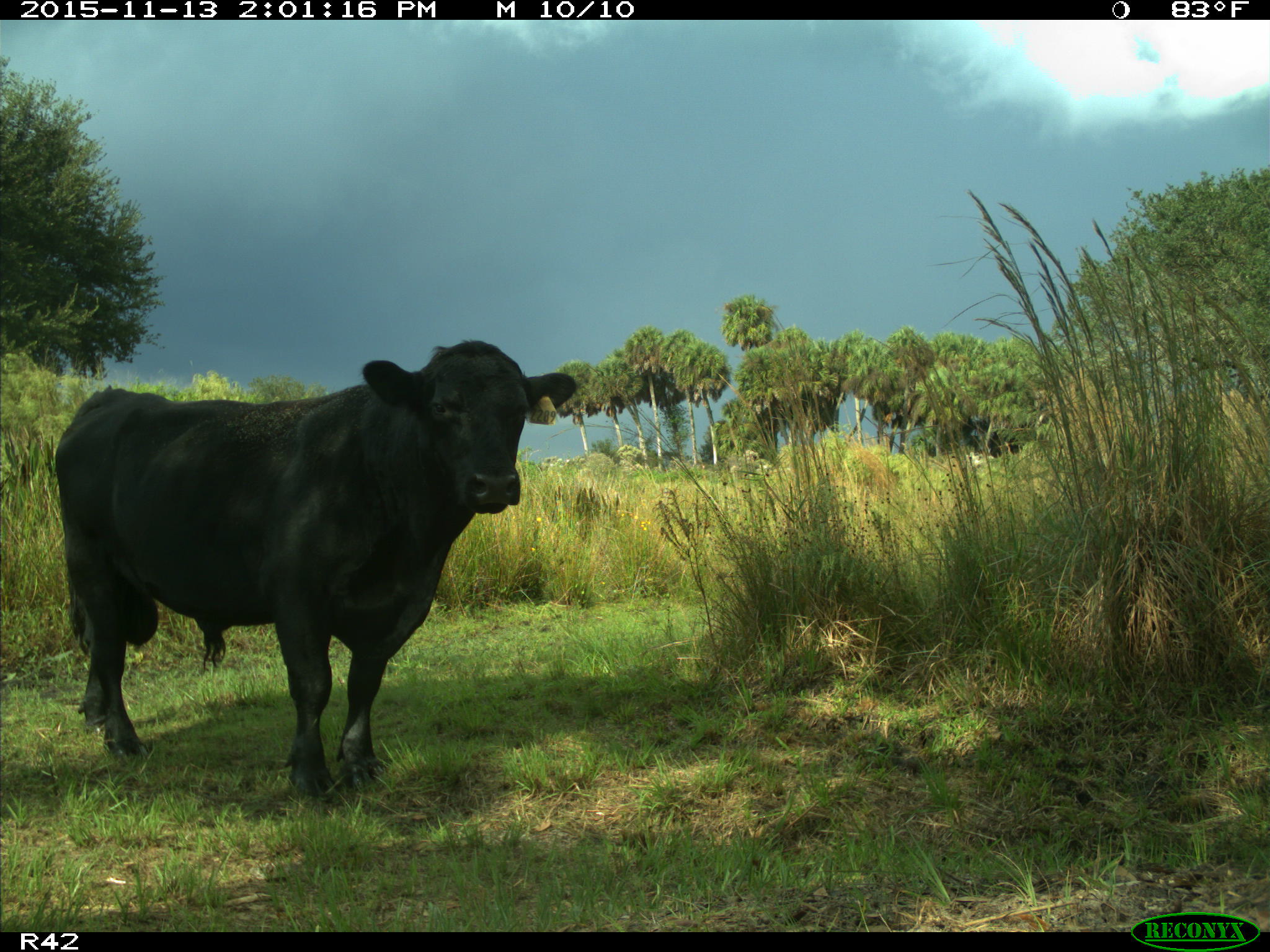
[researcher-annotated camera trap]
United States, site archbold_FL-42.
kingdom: Animalia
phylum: Chordata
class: Mammalia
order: Artiodactyla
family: Bovidae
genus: Bos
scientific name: Bos taurus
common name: domestic cow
Bos taurus (domestic cow).